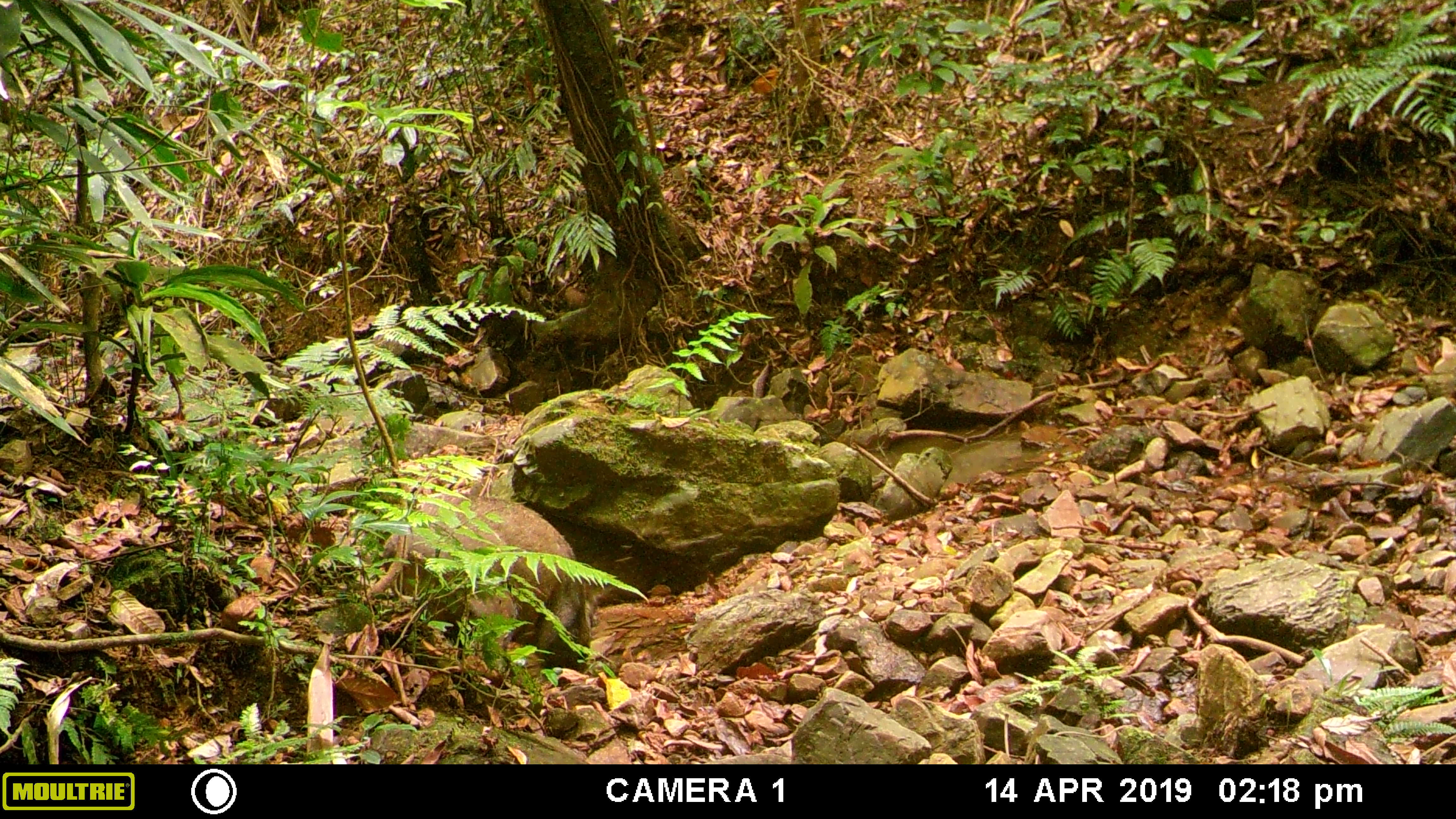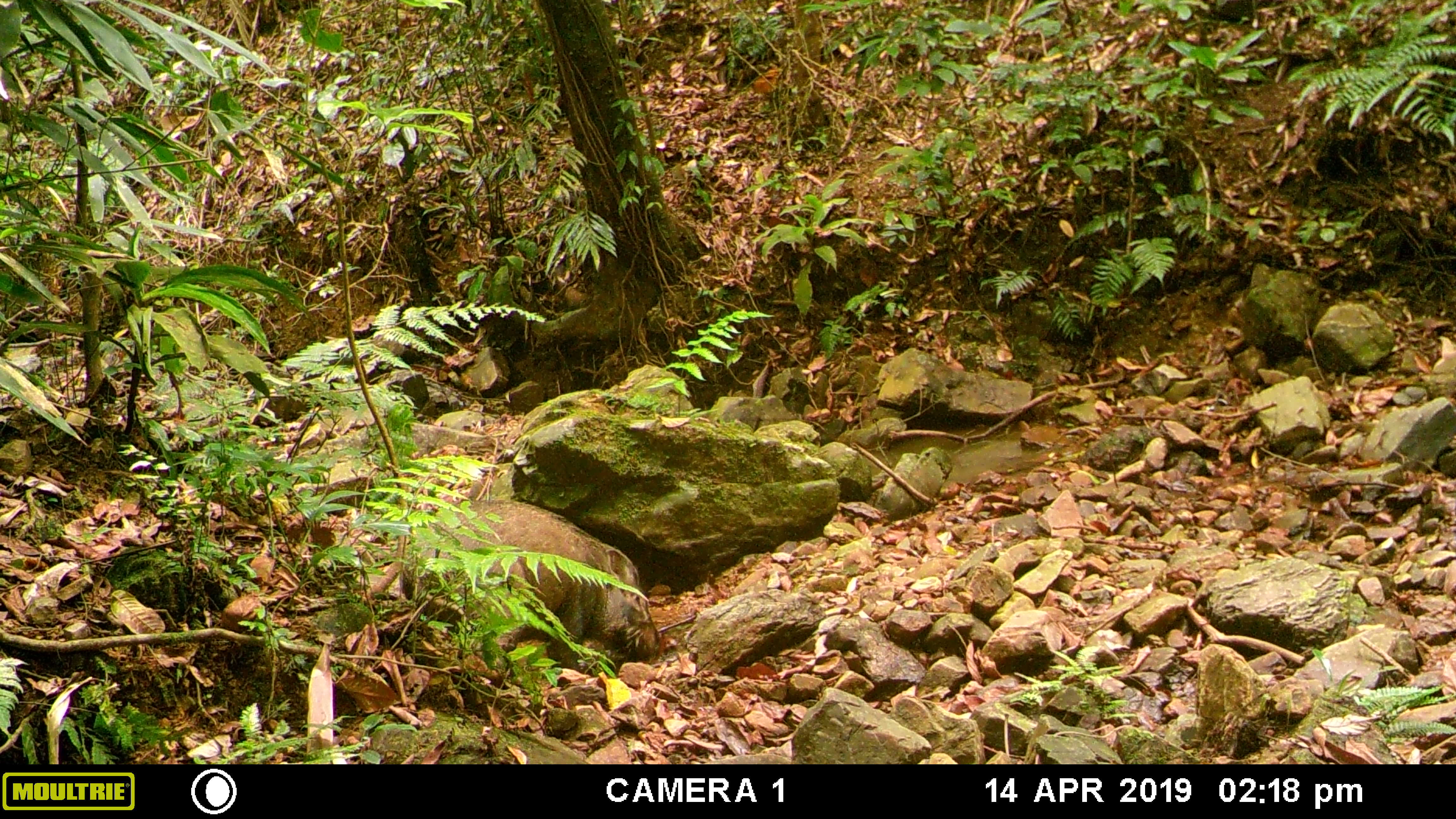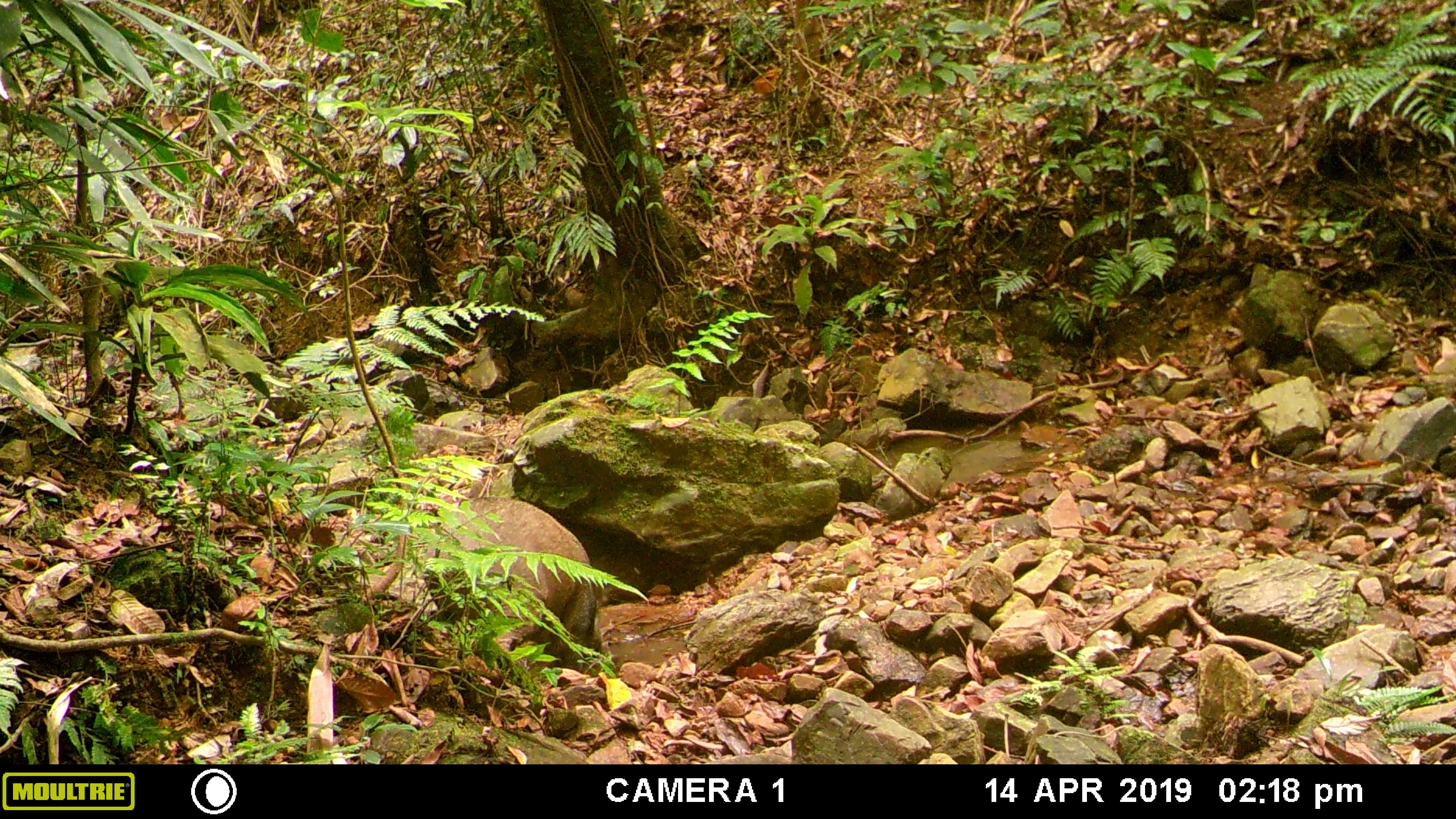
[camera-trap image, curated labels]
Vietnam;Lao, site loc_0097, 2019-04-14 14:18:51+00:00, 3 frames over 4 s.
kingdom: Animalia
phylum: Chordata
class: Mammalia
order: Artiodactyla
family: Suidae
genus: Sus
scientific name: Sus scrofa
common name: eurasian wild pig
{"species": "eurasian wild pig (Sus scrofa)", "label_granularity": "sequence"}